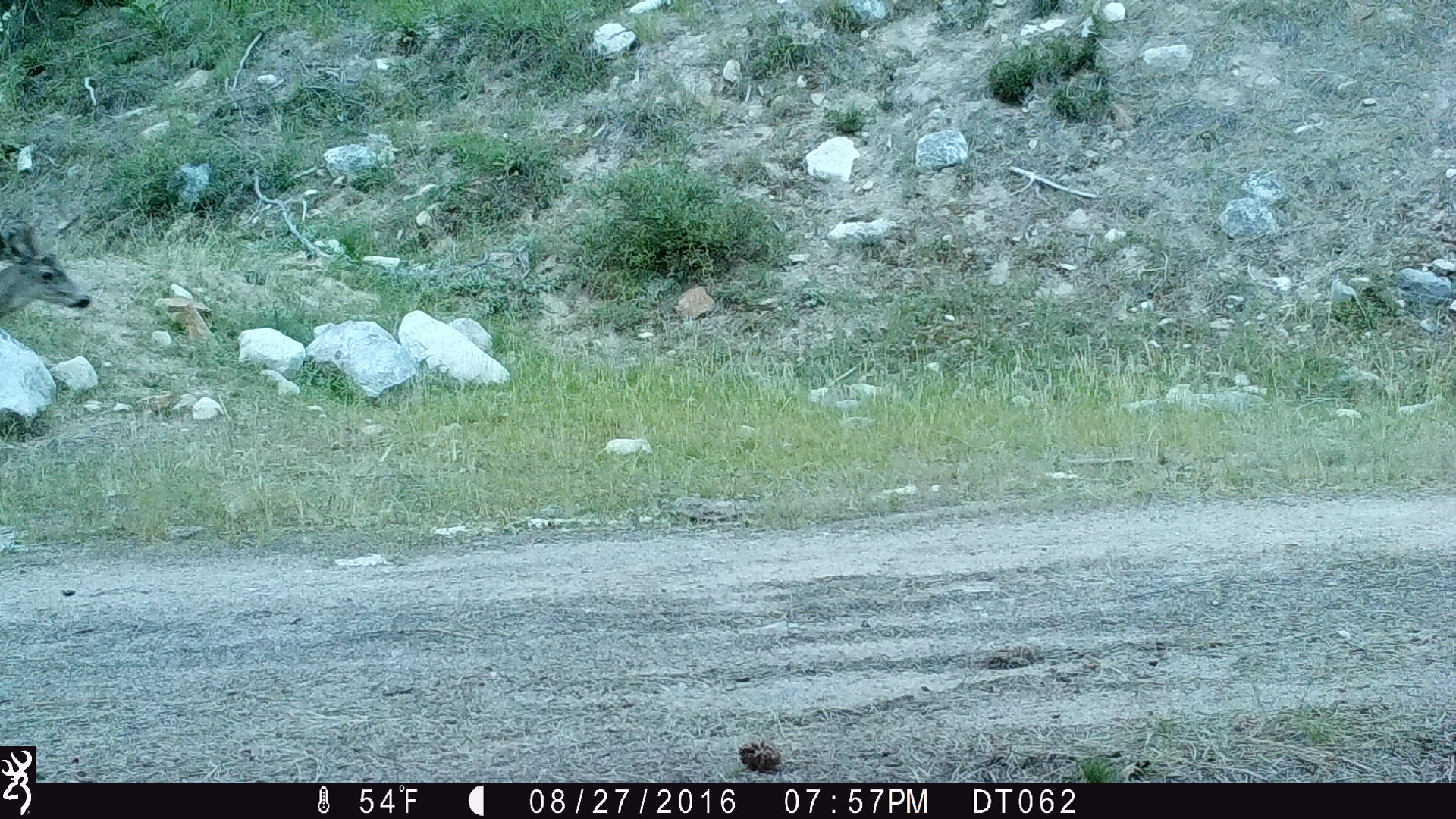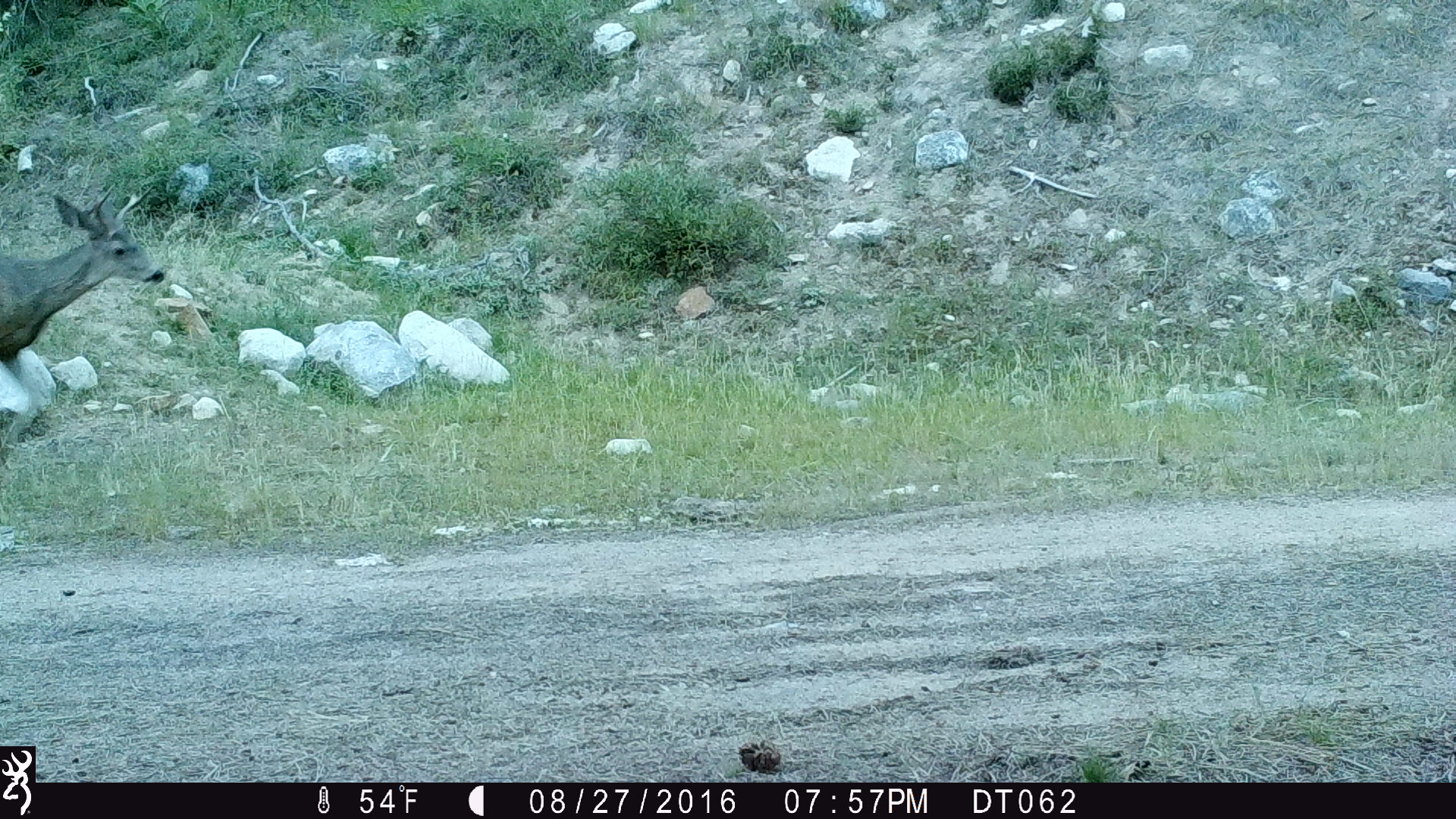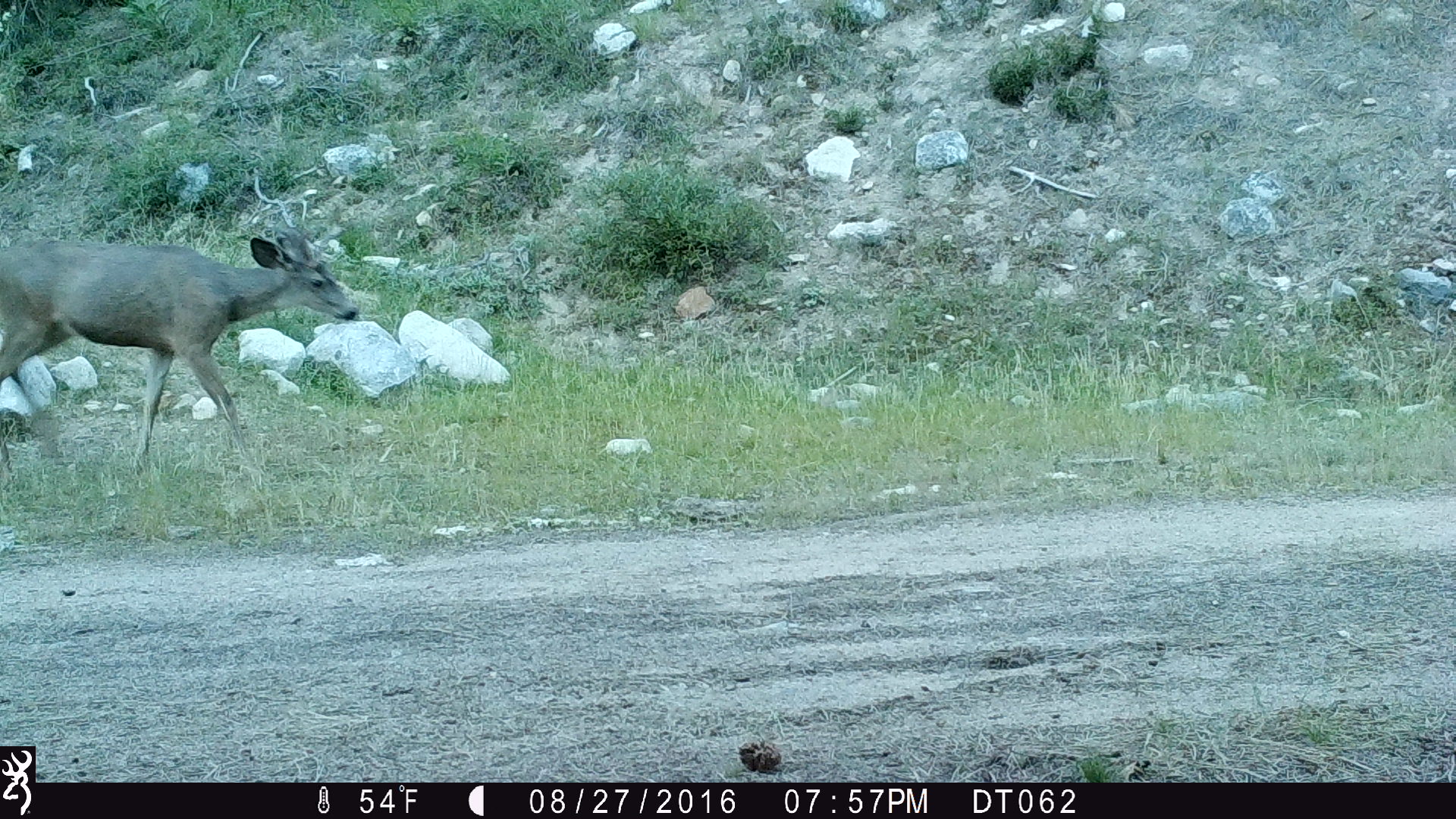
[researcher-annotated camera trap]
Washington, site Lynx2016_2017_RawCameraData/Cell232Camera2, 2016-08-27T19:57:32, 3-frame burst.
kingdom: Animalia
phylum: Chordata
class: Mammalia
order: Artiodactyla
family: Cervidae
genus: Odocoileus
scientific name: Odocoileus hemionus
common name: mule deer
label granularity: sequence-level